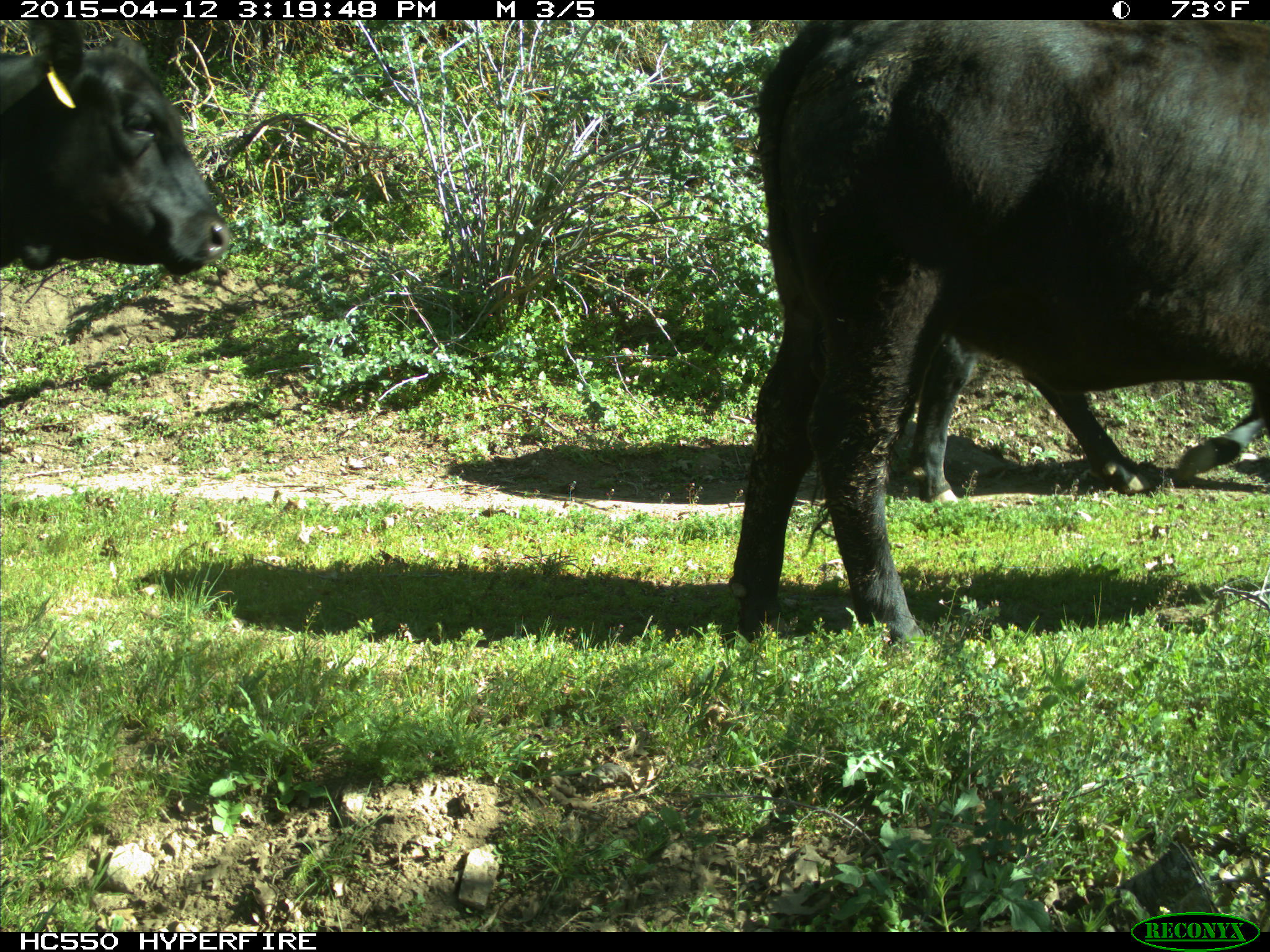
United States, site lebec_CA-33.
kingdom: Animalia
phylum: Chordata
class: Mammalia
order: Artiodactyla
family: Bovidae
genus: Bos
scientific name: Bos taurus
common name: domestic cow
Bos taurus (domestic cow).